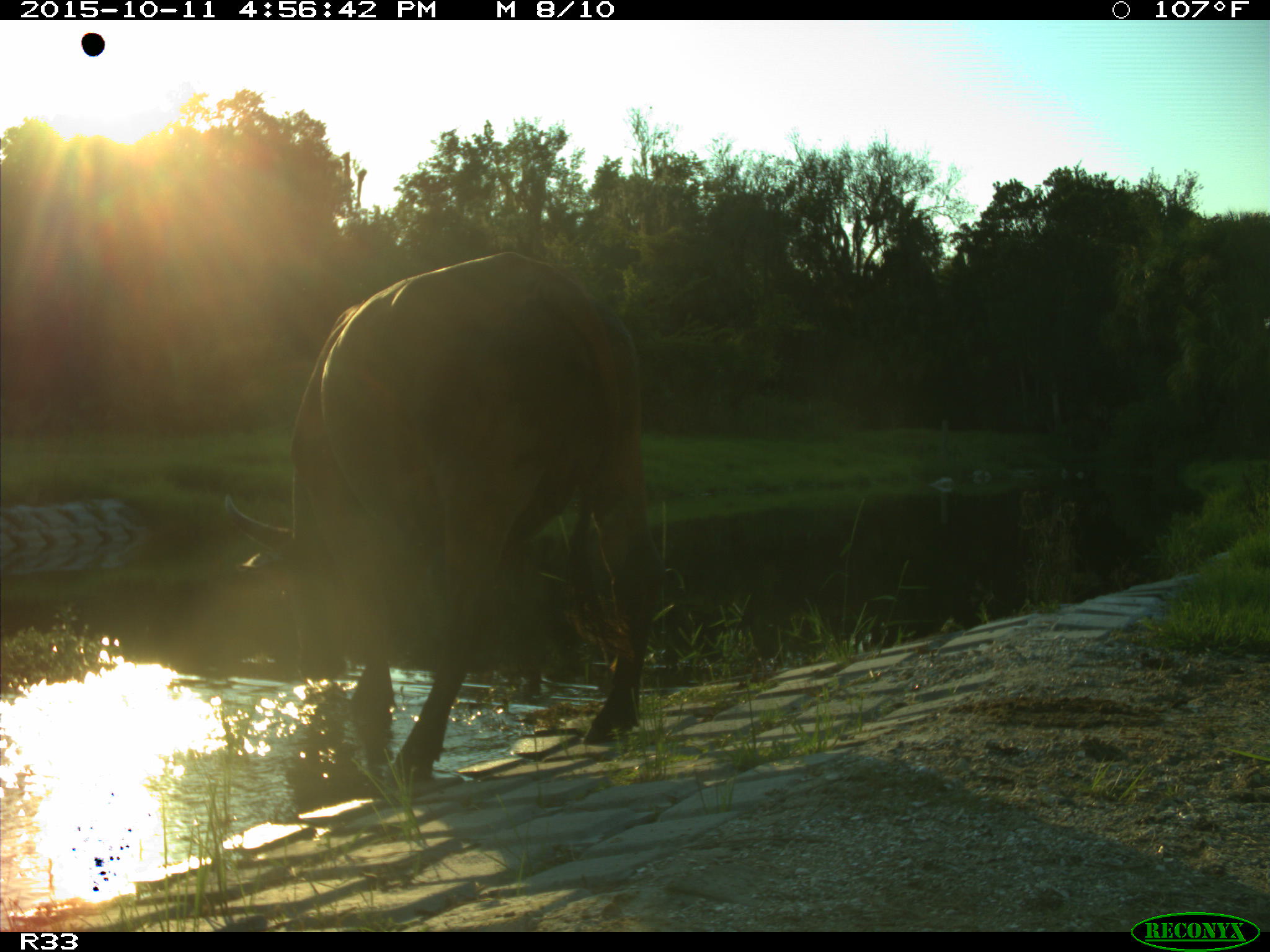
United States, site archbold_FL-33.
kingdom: Animalia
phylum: Chordata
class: Mammalia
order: Artiodactyla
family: Bovidae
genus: Bos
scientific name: Bos taurus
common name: domestic cow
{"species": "Bos taurus (domestic cow)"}